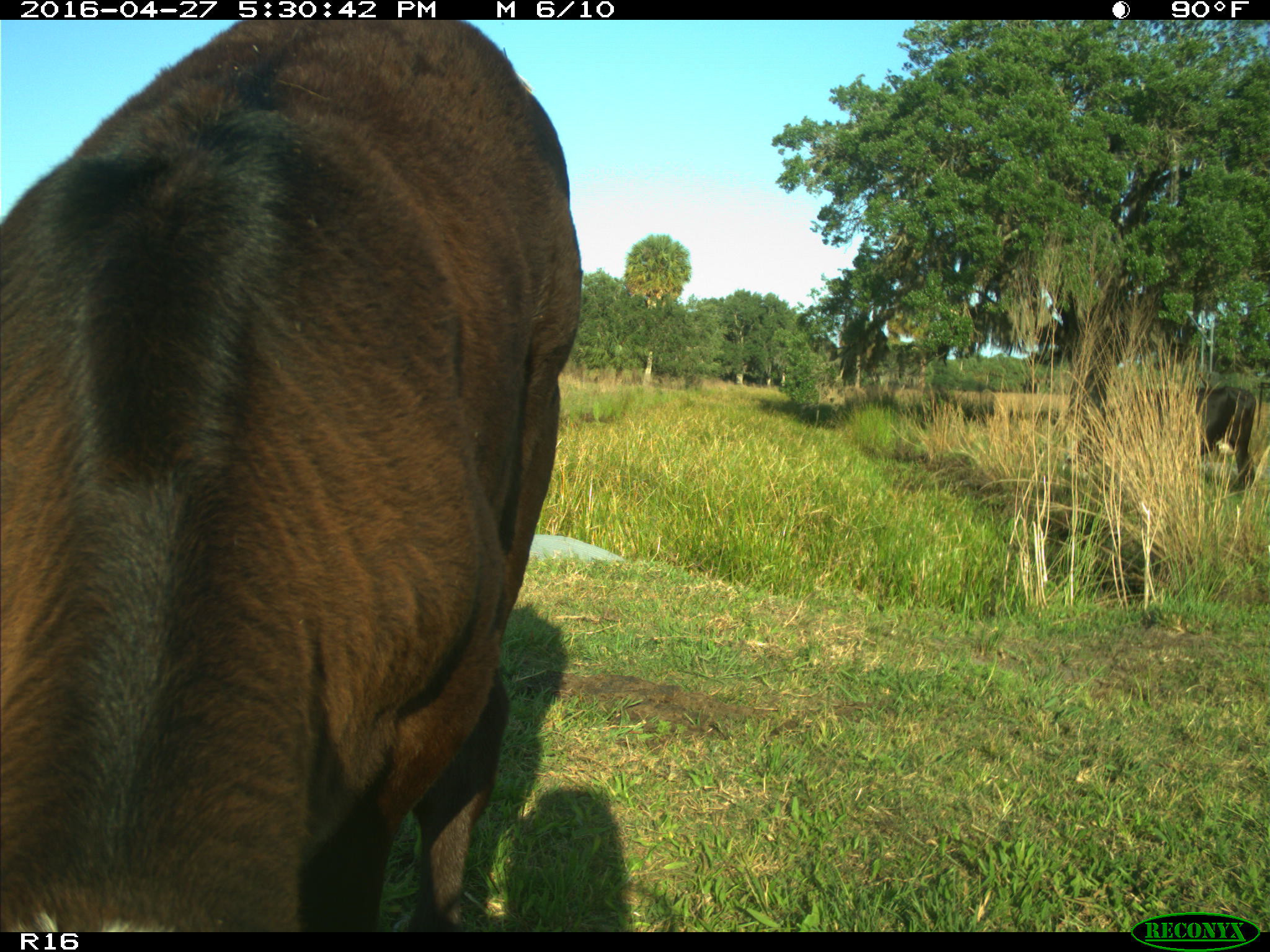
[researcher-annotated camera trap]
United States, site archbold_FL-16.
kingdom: Animalia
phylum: Chordata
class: Mammalia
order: Artiodactyla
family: Bovidae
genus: Bos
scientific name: Bos taurus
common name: domestic cow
Bos taurus (domestic cow).